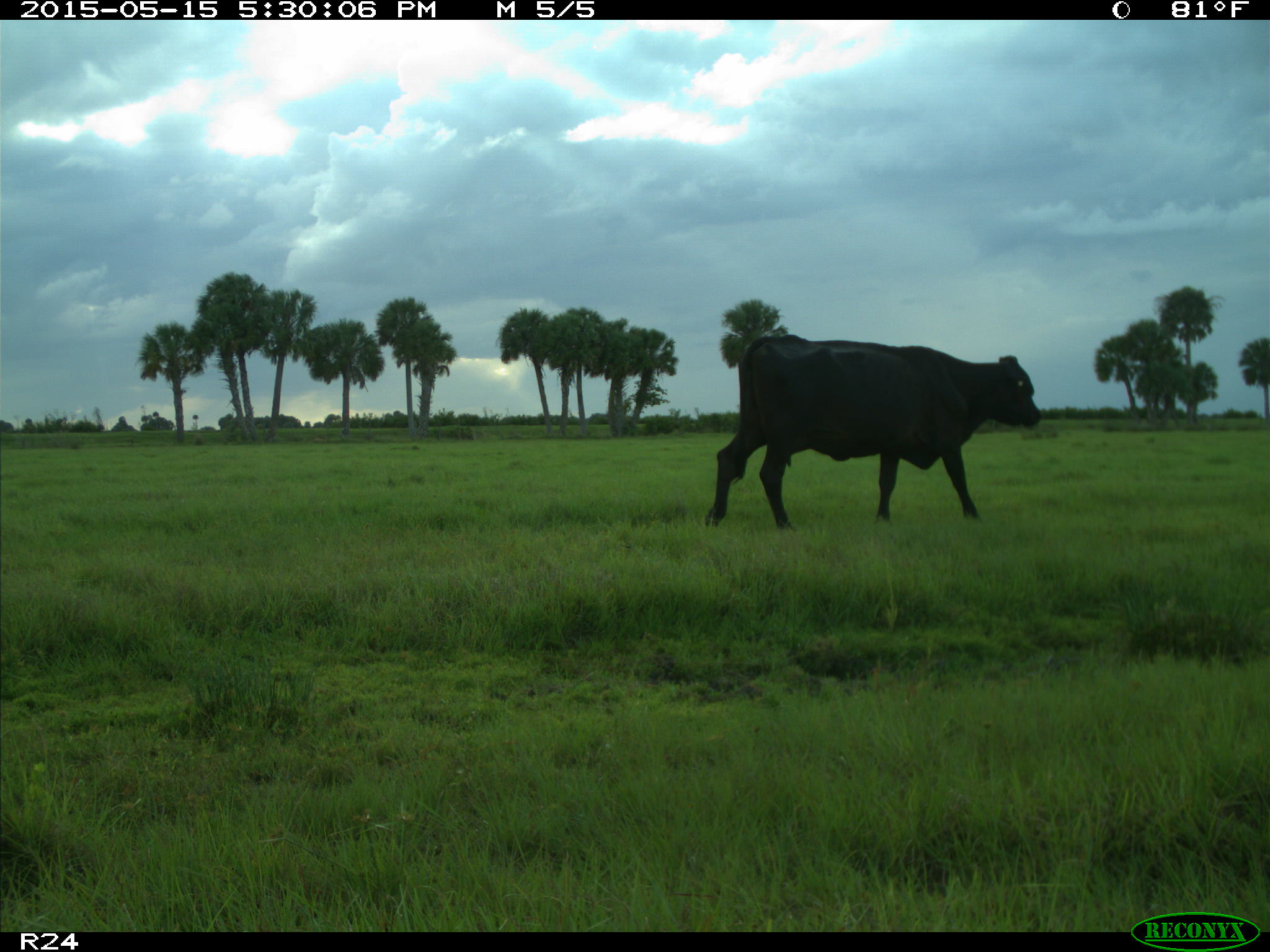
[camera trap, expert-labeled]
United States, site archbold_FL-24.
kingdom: Animalia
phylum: Chordata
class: Mammalia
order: Artiodactyla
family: Bovidae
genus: Bos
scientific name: Bos taurus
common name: domestic cow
Bos taurus (domestic cow).